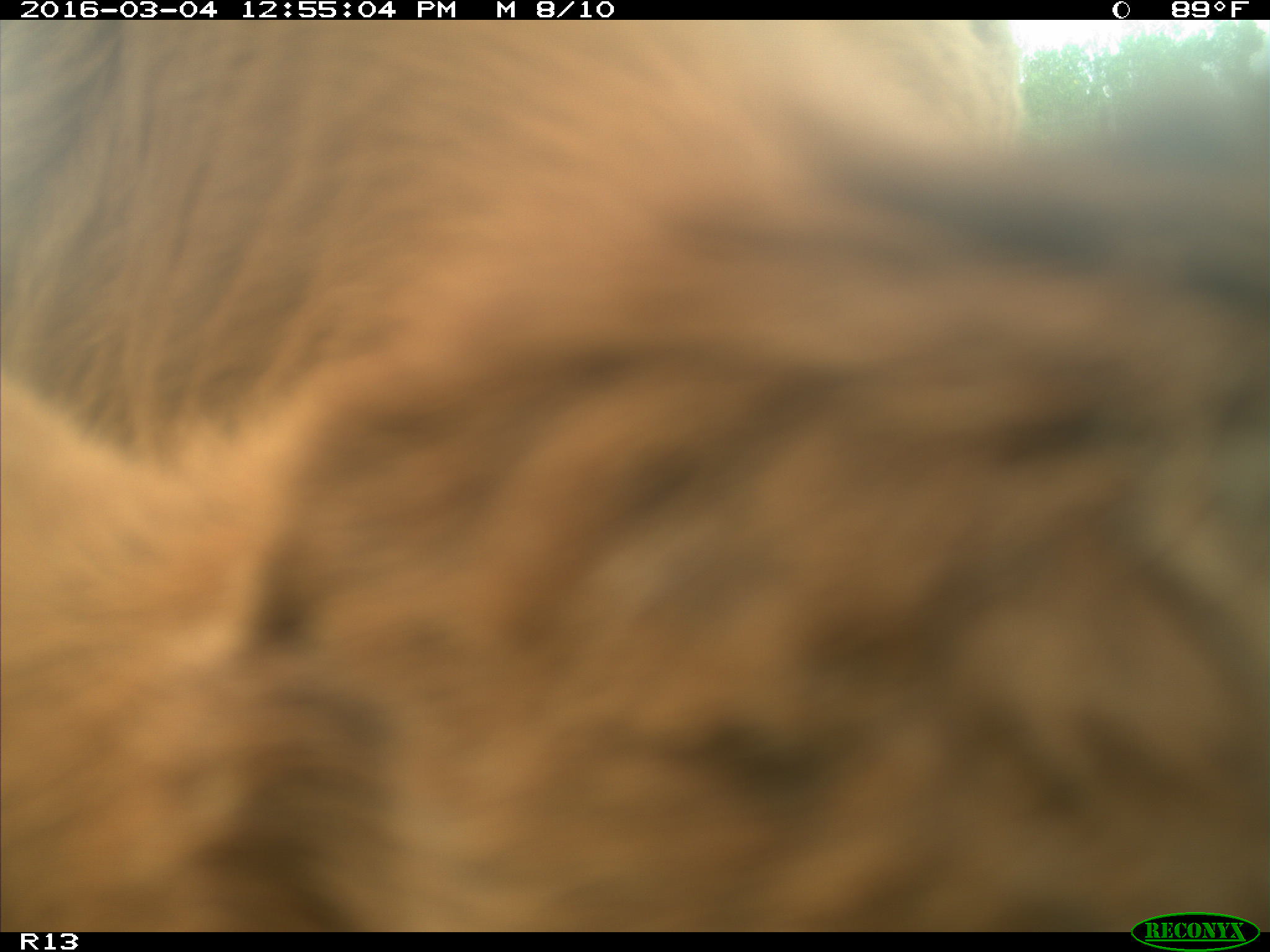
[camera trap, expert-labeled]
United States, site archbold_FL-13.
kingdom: Animalia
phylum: Chordata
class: Mammalia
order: Artiodactyla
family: Bovidae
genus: Bos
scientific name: Bos taurus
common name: domestic cow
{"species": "Bos taurus (domestic cow)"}